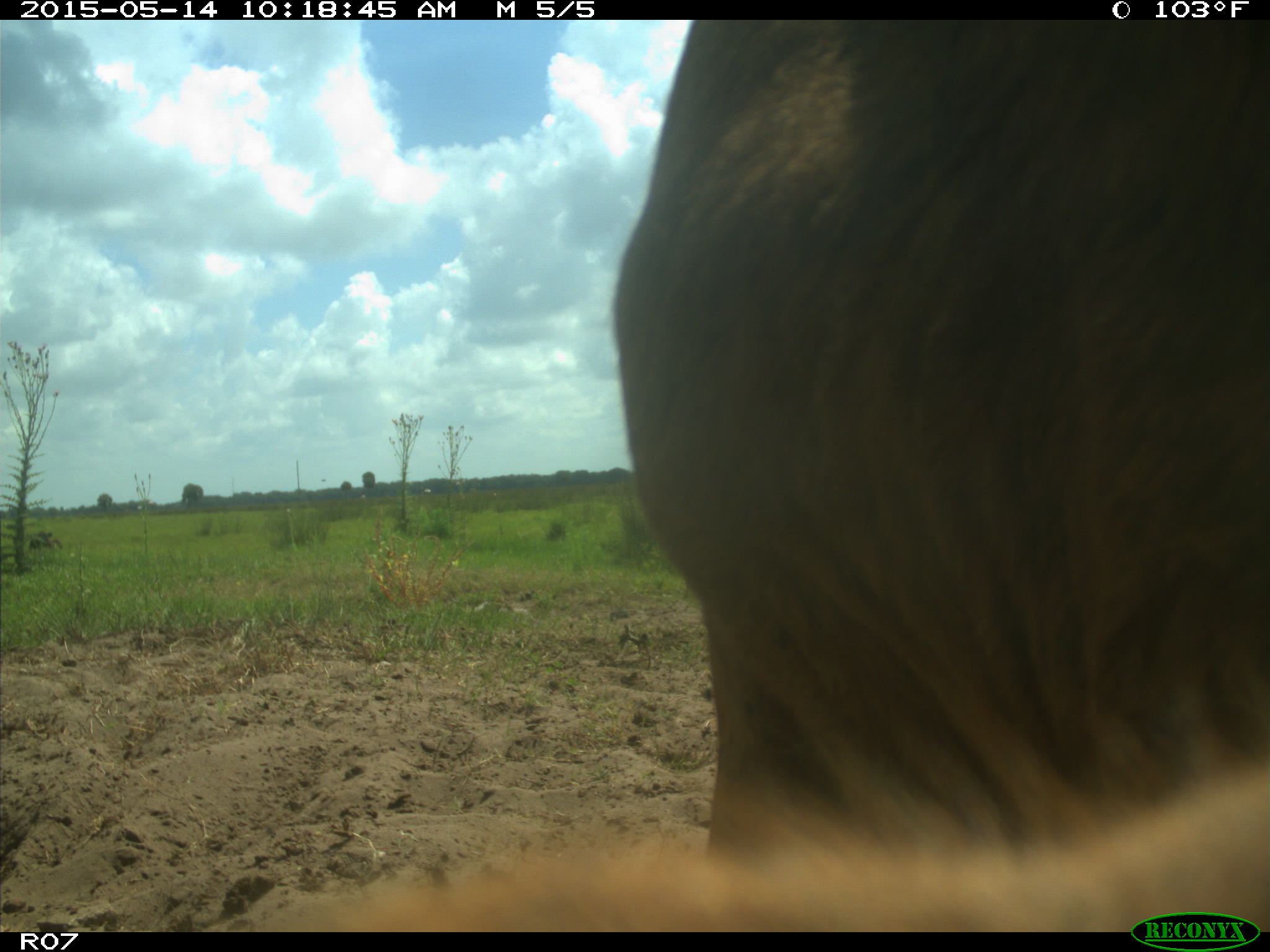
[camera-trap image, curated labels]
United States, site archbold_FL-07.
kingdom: Animalia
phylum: Chordata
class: Mammalia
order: Artiodactyla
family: Bovidae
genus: Bos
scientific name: Bos taurus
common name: domestic cow